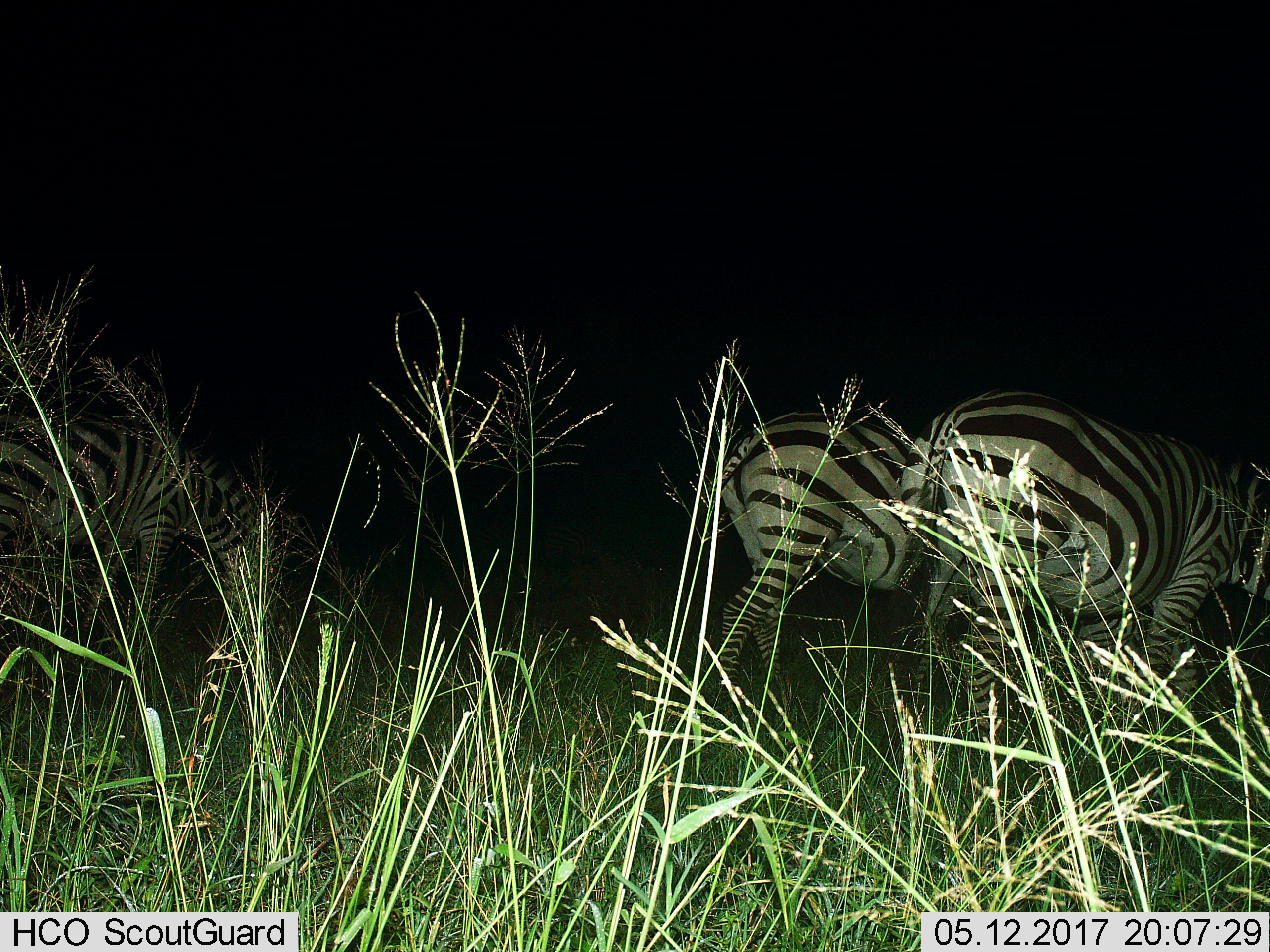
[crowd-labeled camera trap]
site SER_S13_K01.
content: unidentified animal